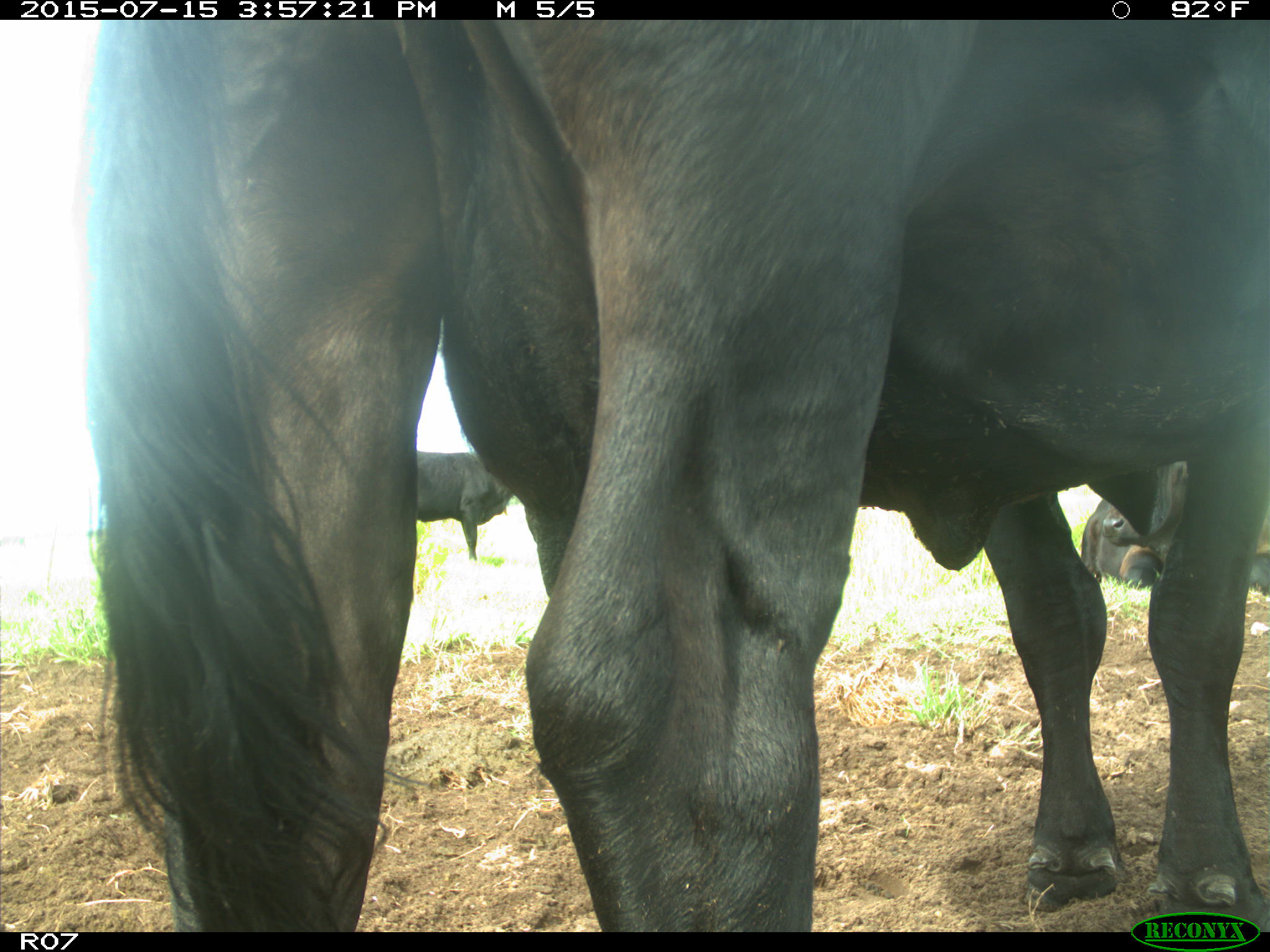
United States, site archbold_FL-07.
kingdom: Animalia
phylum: Chordata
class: Mammalia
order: Artiodactyla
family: Bovidae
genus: Bos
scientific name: Bos taurus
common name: domestic cow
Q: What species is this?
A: Bos taurus (domestic cow).